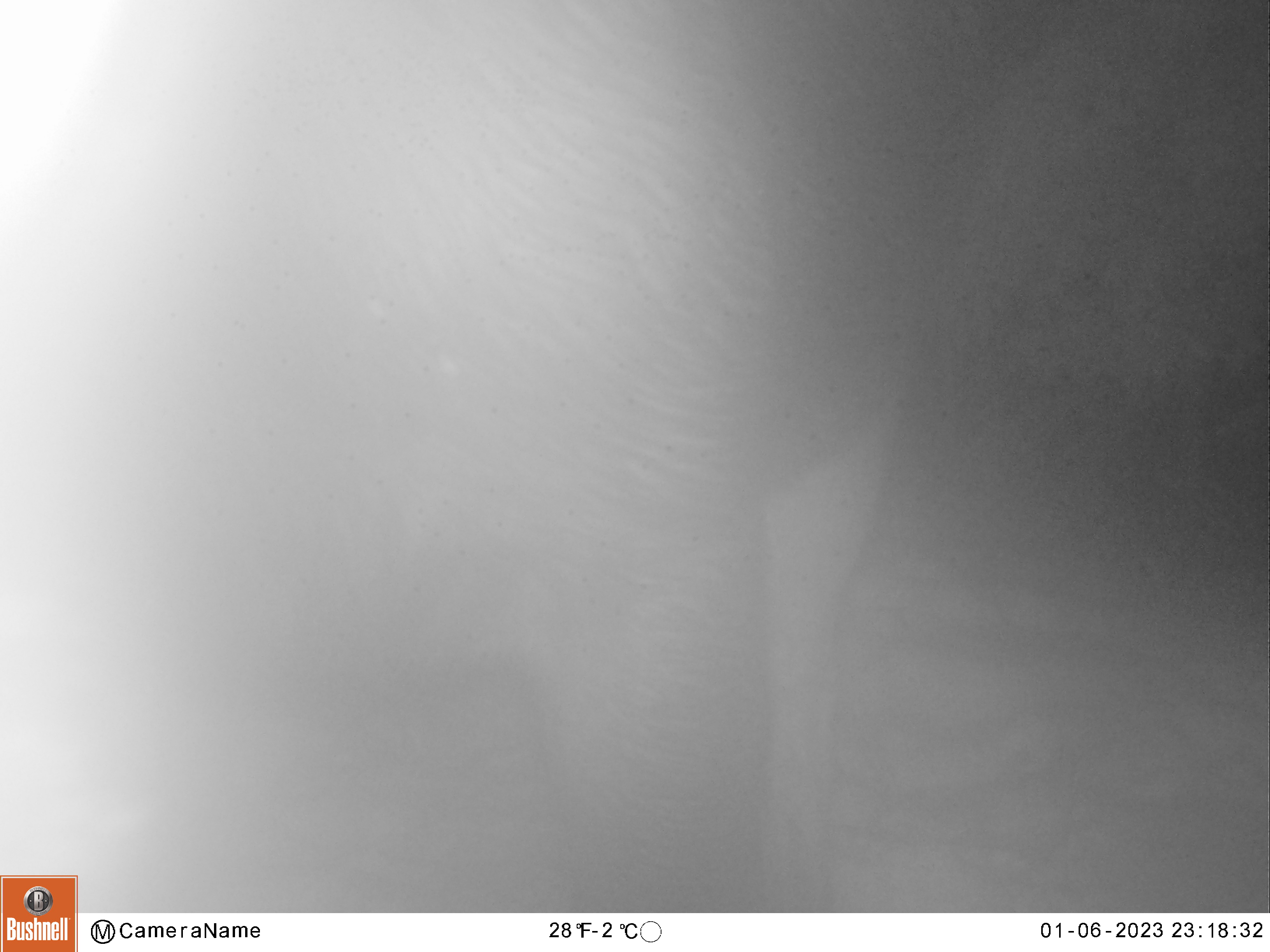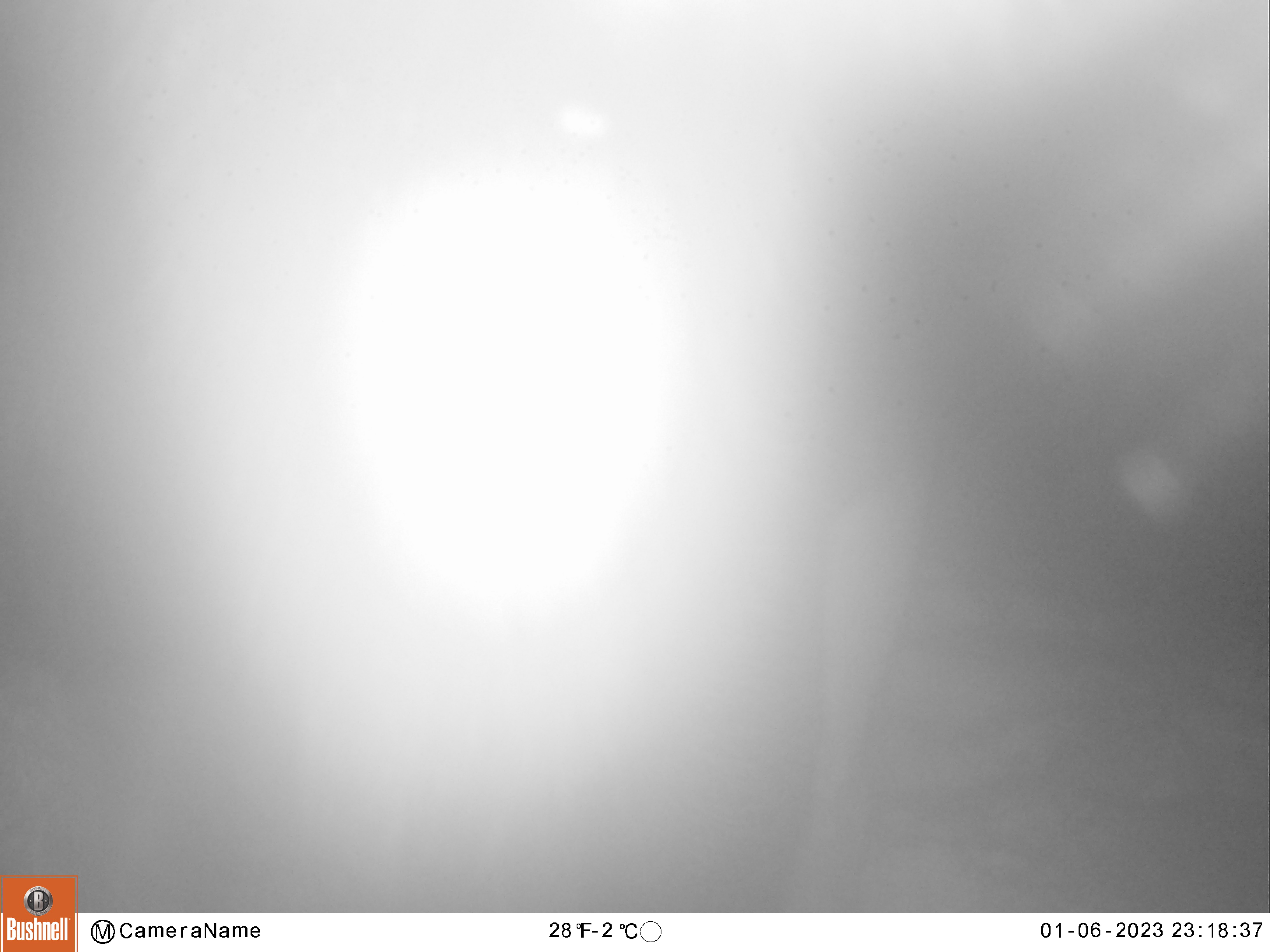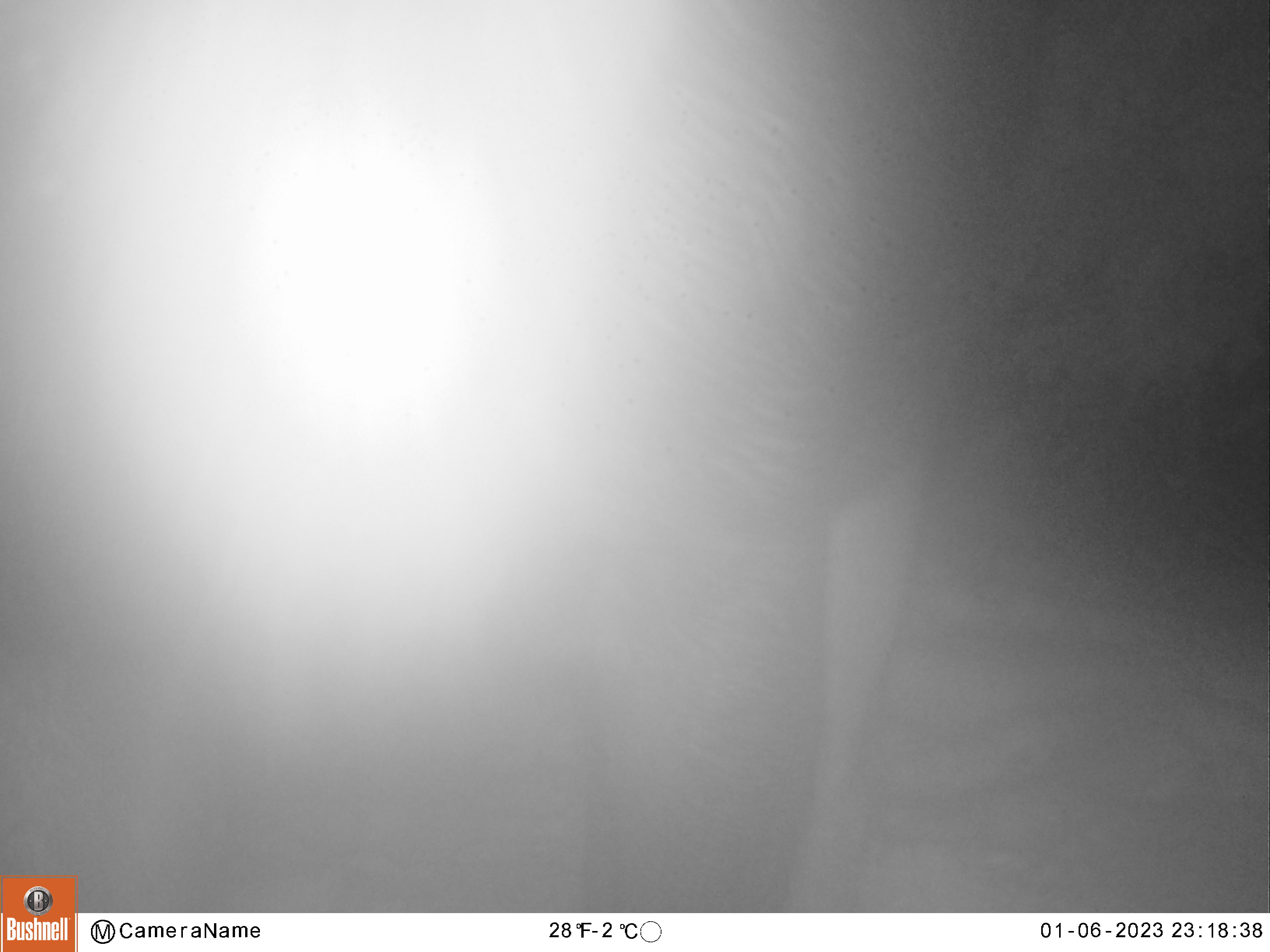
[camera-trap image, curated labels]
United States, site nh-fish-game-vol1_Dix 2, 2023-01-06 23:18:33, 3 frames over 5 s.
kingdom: Animalia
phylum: Chordata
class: Mammalia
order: Artiodactyla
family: Cervidae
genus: Alces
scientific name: Alces alces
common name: moose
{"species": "moose (Alces alces)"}